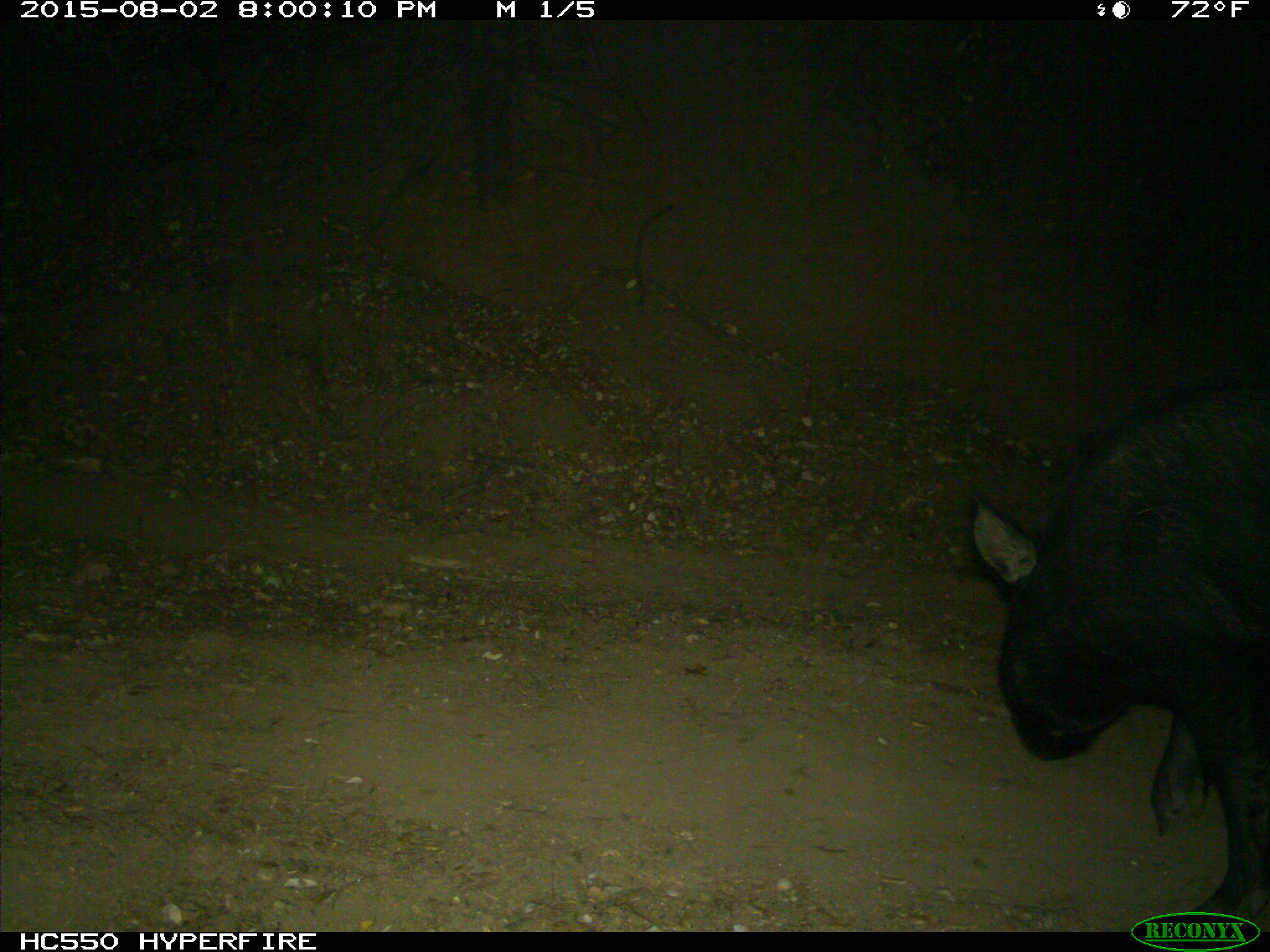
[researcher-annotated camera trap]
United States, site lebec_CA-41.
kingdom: Animalia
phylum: Chordata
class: Mammalia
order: Artiodactyla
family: Suidae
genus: Sus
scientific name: Sus scrofa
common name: wild boar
Sus scrofa (wild boar).